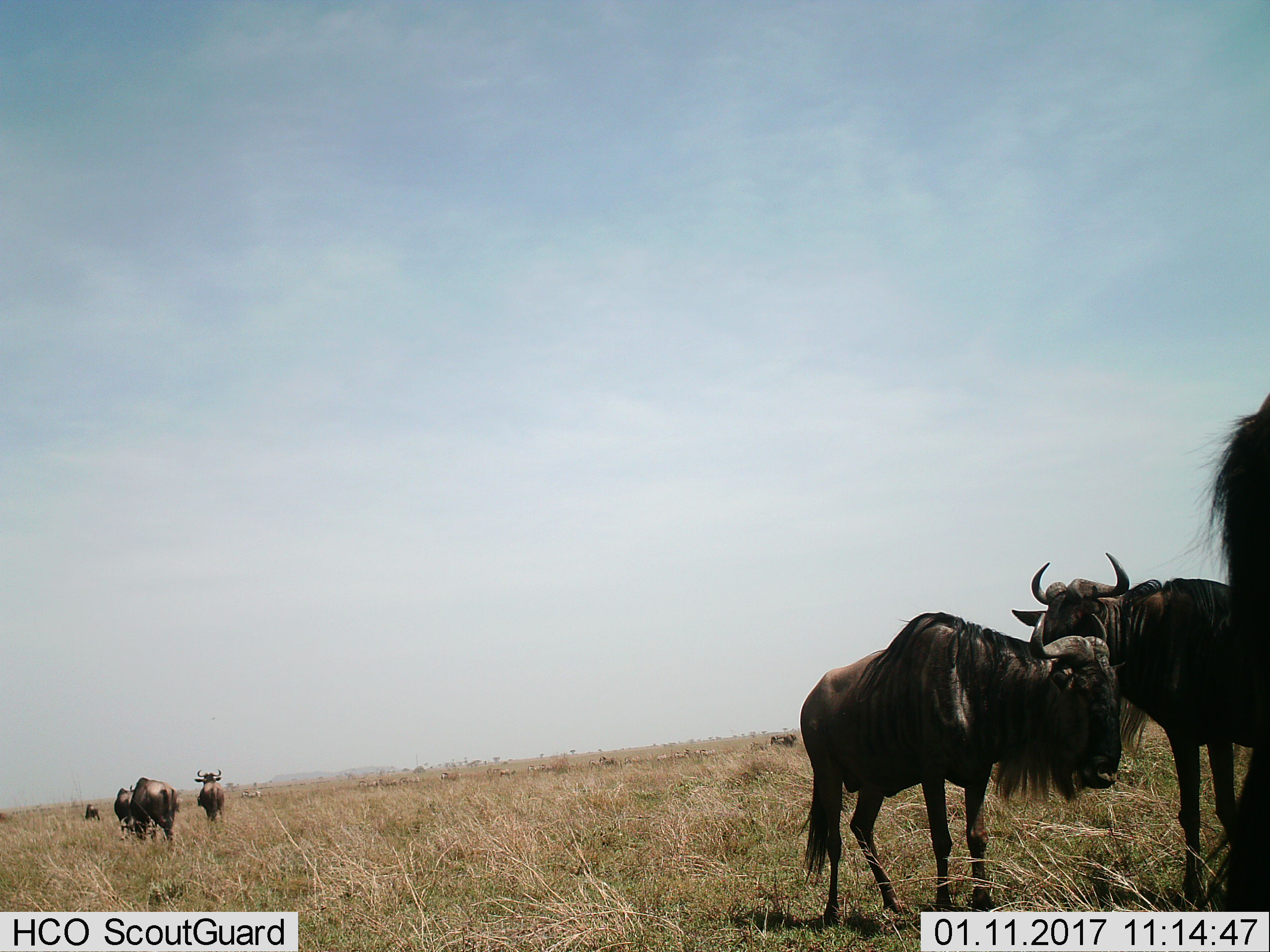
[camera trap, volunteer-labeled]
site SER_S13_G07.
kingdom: Animalia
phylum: Chordata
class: Mammalia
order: Artiodactyla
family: Bovidae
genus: Connochaetes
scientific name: Connochaetes taurinus taurinus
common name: blue wildebeest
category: wildebeestblue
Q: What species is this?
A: Wildebeestblue (blue wildebeest) (Connochaetes taurinus taurinus).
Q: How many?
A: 8.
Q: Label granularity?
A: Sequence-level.